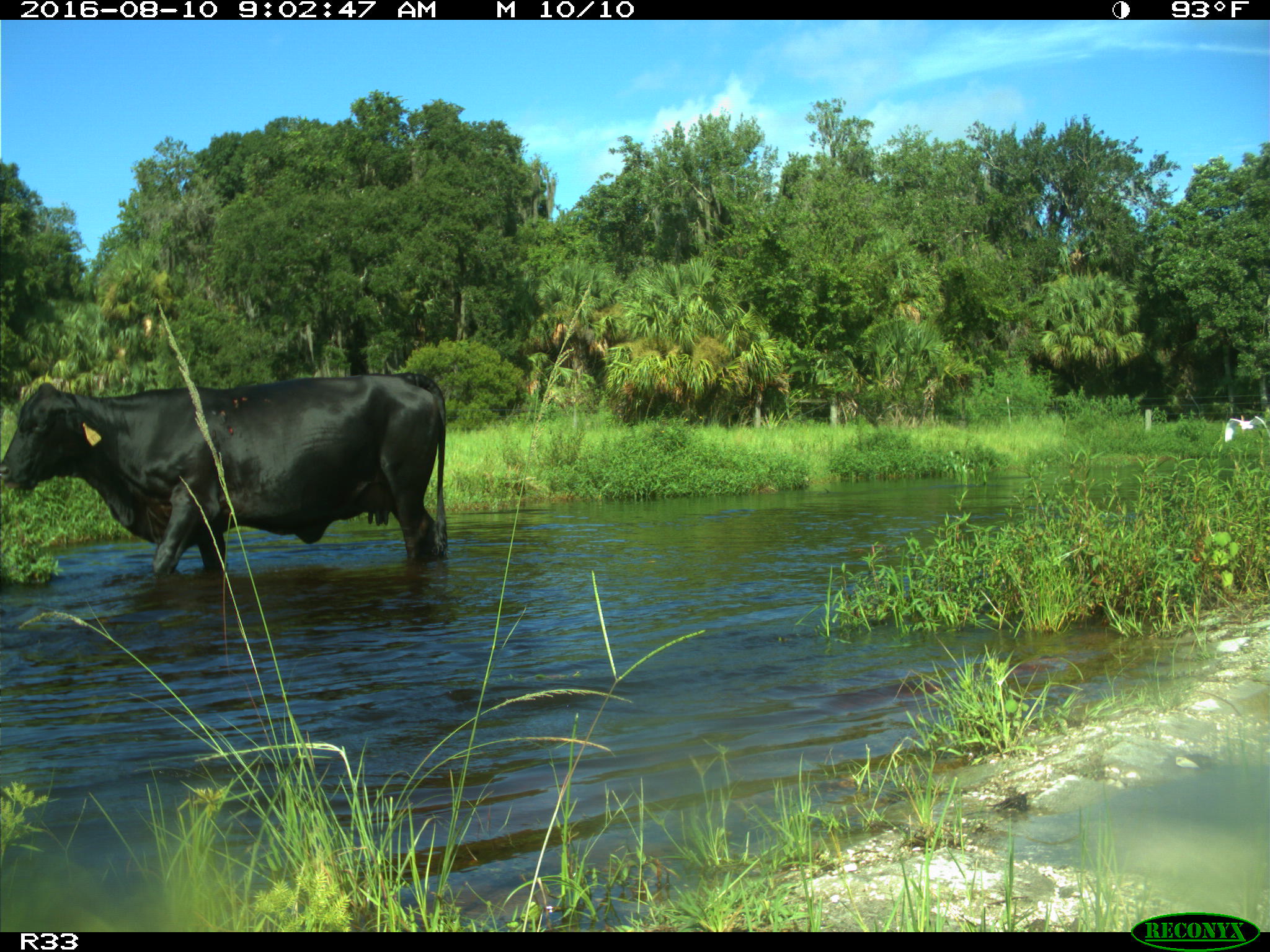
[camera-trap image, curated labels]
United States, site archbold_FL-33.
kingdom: Animalia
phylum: Chordata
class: Mammalia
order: Artiodactyla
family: Bovidae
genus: Bos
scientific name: Bos taurus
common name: domestic cow